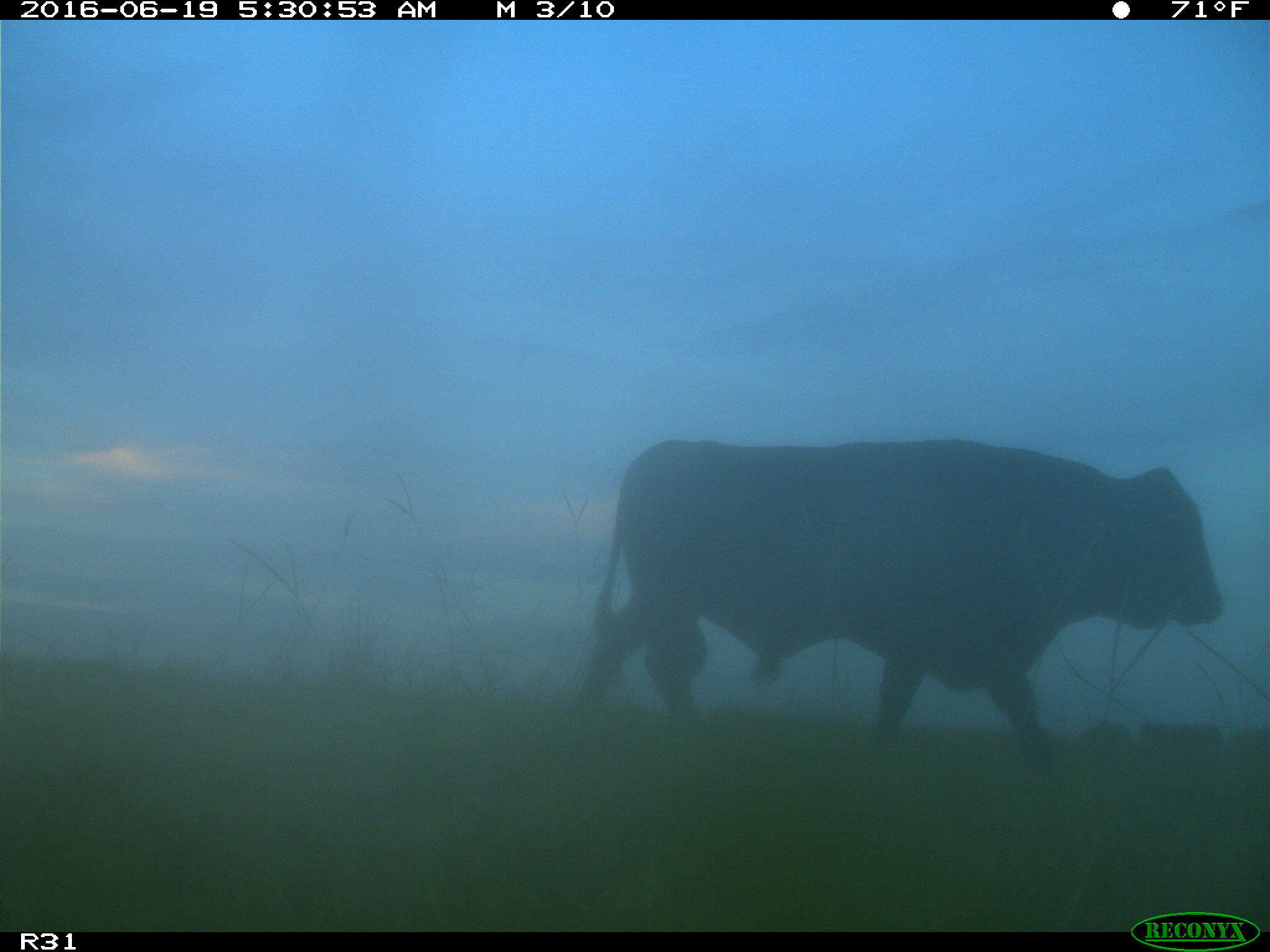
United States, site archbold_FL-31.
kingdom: Animalia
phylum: Chordata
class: Mammalia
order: Artiodactyla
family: Bovidae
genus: Bos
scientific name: Bos taurus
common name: domestic cow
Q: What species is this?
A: Bos taurus (domestic cow).